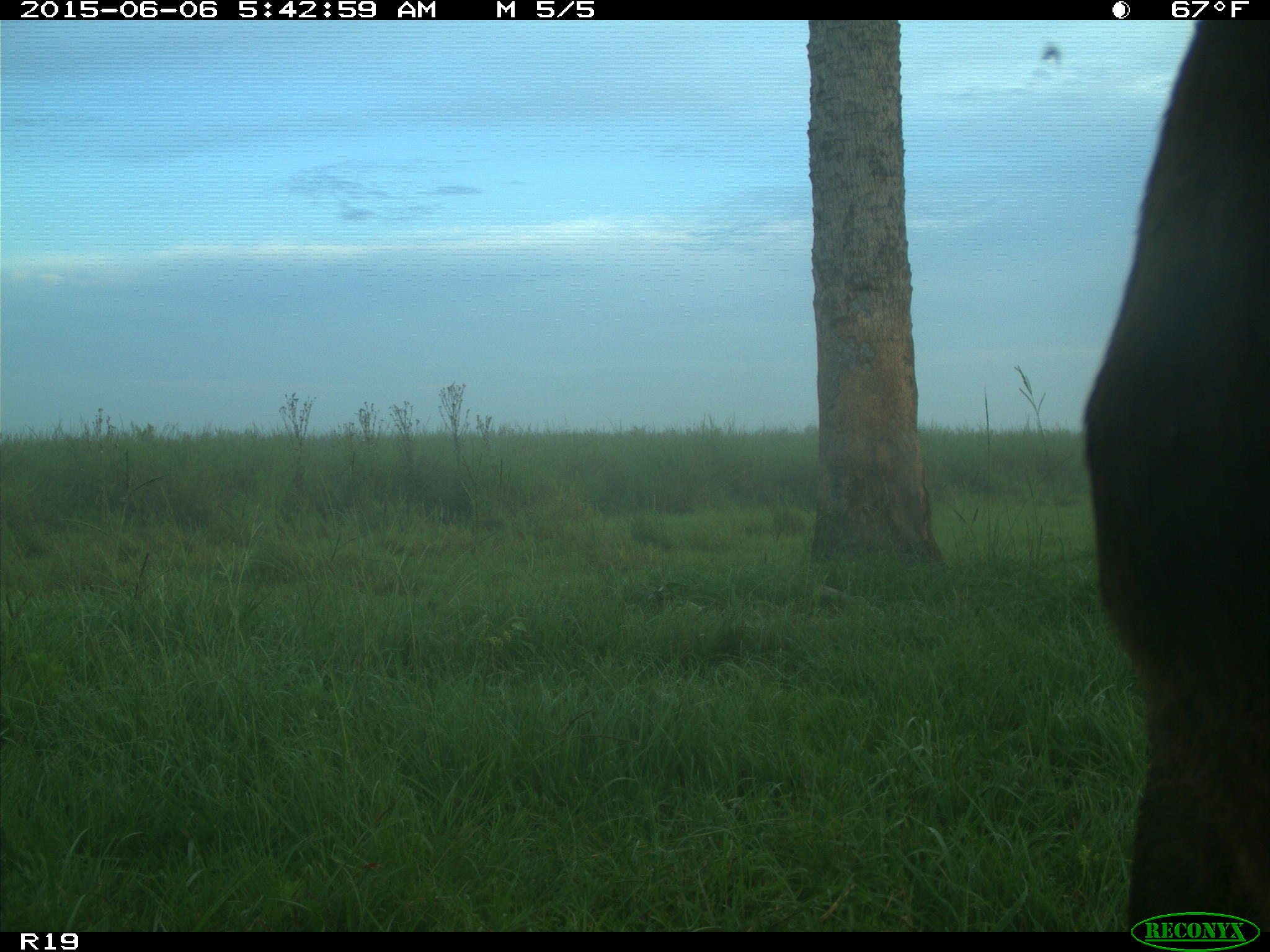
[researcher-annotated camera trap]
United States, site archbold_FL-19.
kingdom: Animalia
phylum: Chordata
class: Mammalia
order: Artiodactyla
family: Bovidae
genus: Bos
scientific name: Bos taurus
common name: domestic cow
Bos taurus (domestic cow).